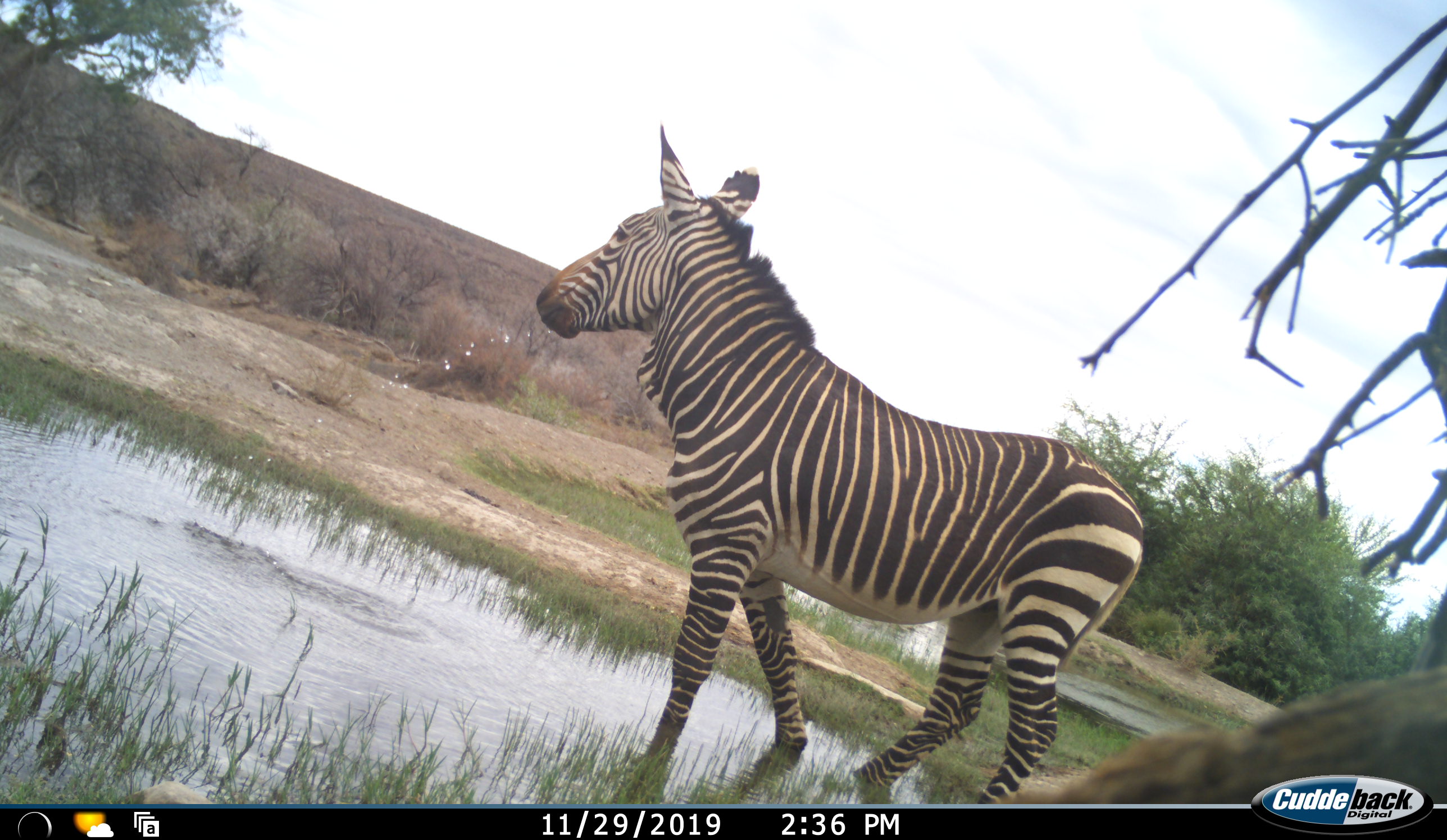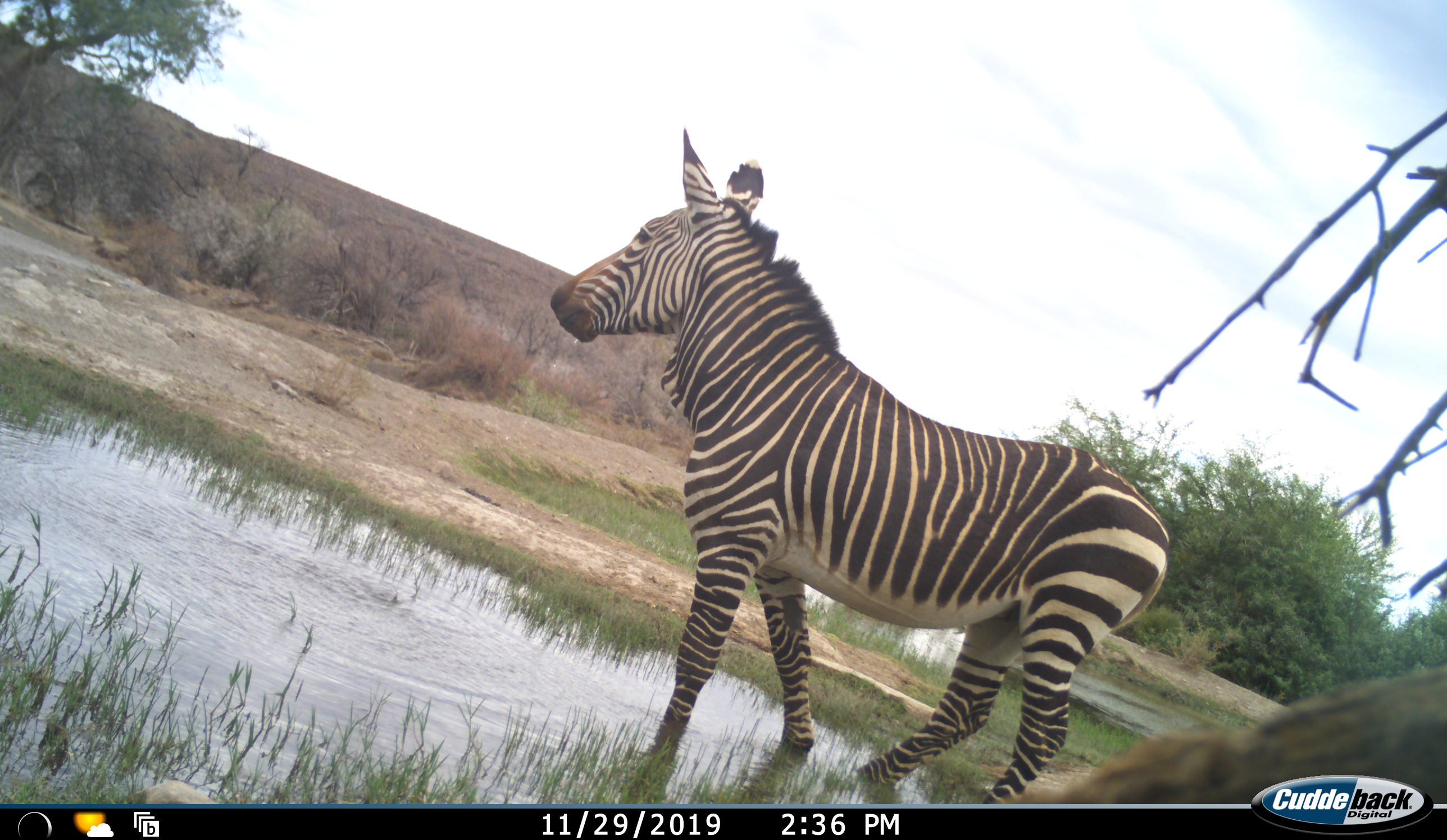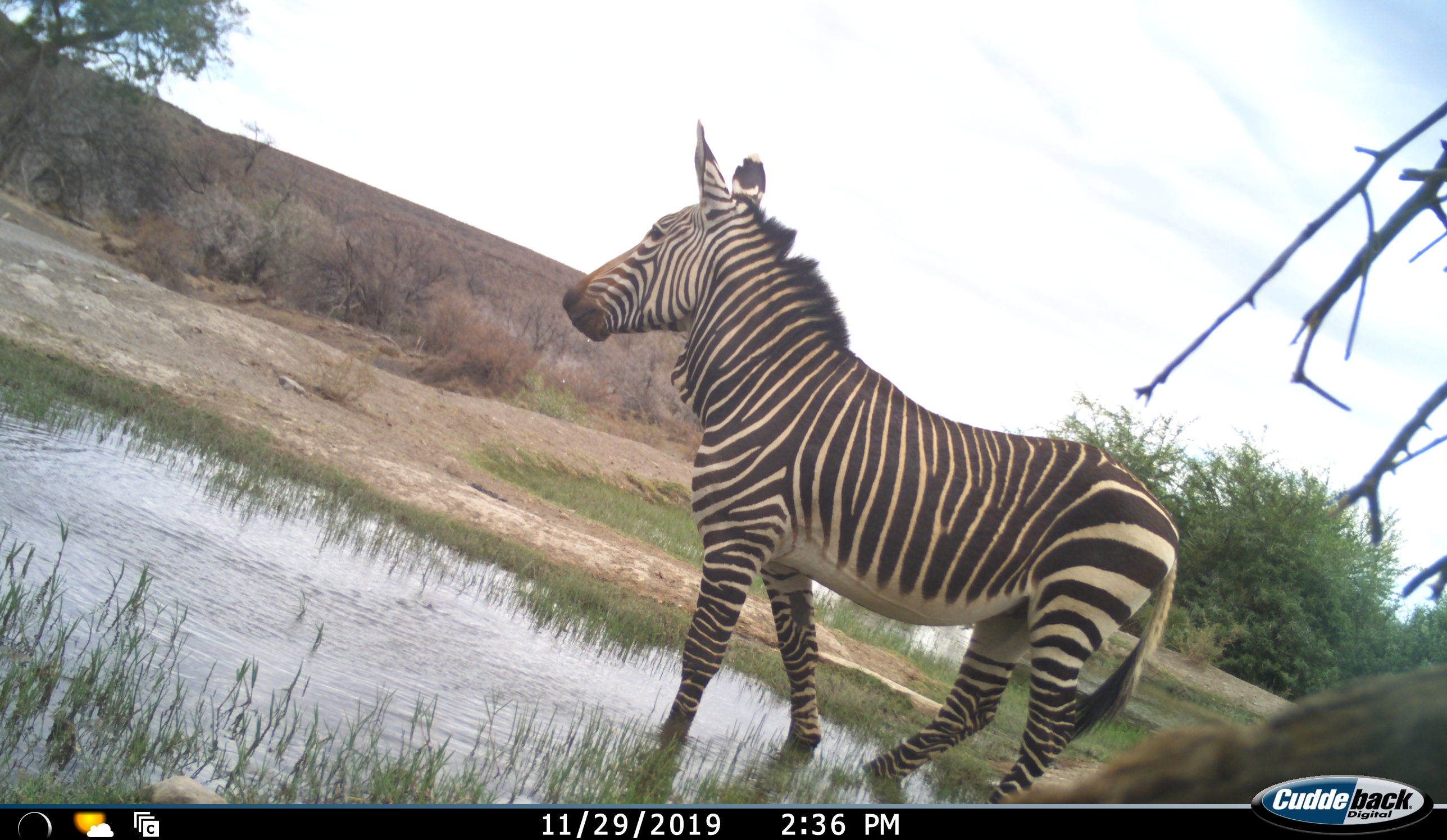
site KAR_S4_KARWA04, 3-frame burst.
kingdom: Animalia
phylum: Chordata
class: Mammalia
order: Perissodactyla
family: Equidae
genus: Equus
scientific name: Equus zebra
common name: mountain zebra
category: zebramountain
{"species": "zebramountain (mountain zebra) (Equus zebra)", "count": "1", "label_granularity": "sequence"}